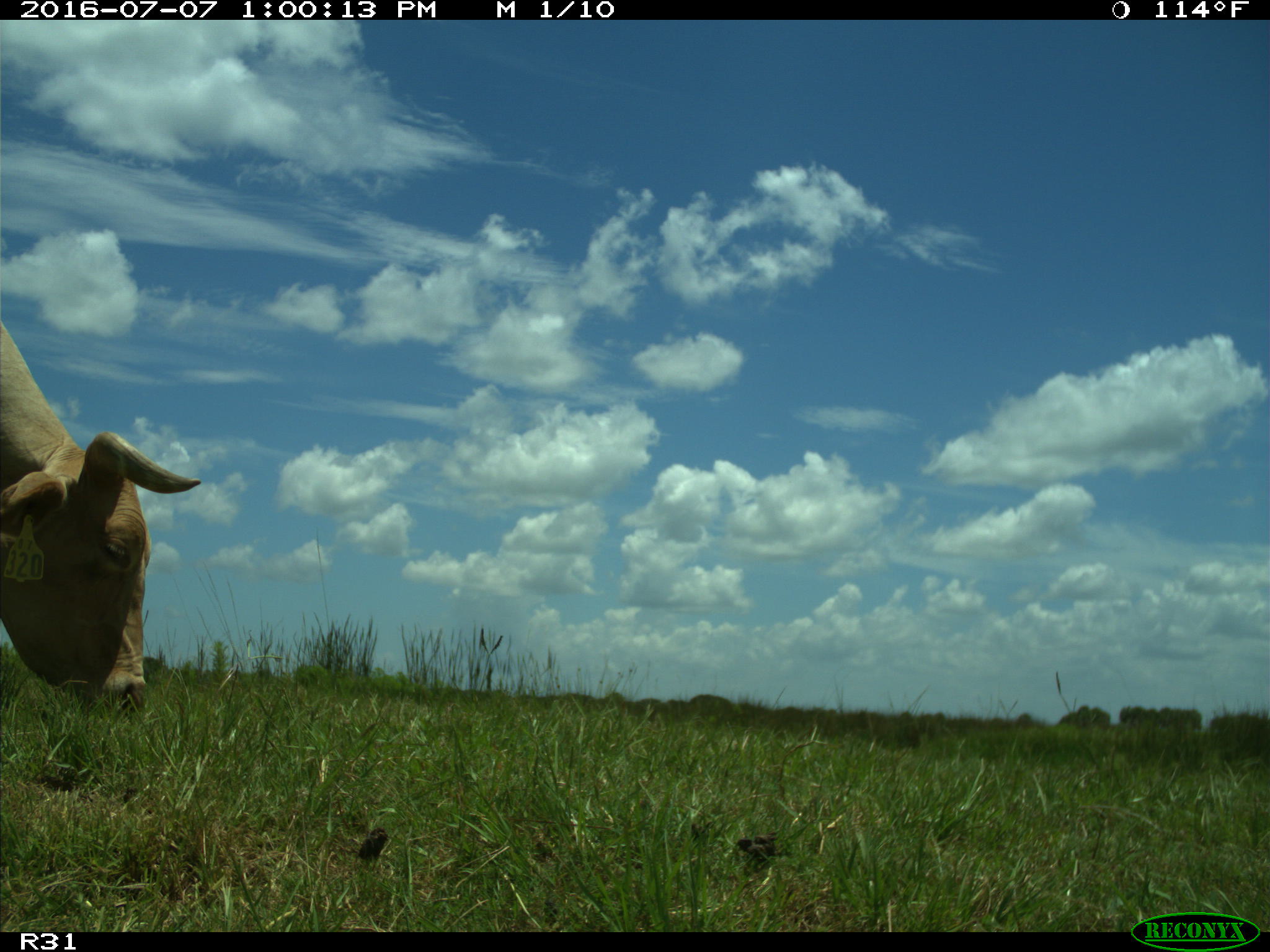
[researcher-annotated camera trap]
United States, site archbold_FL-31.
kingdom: Animalia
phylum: Chordata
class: Mammalia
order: Artiodactyla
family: Bovidae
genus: Bos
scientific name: Bos taurus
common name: domestic cow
Bos taurus (domestic cow).